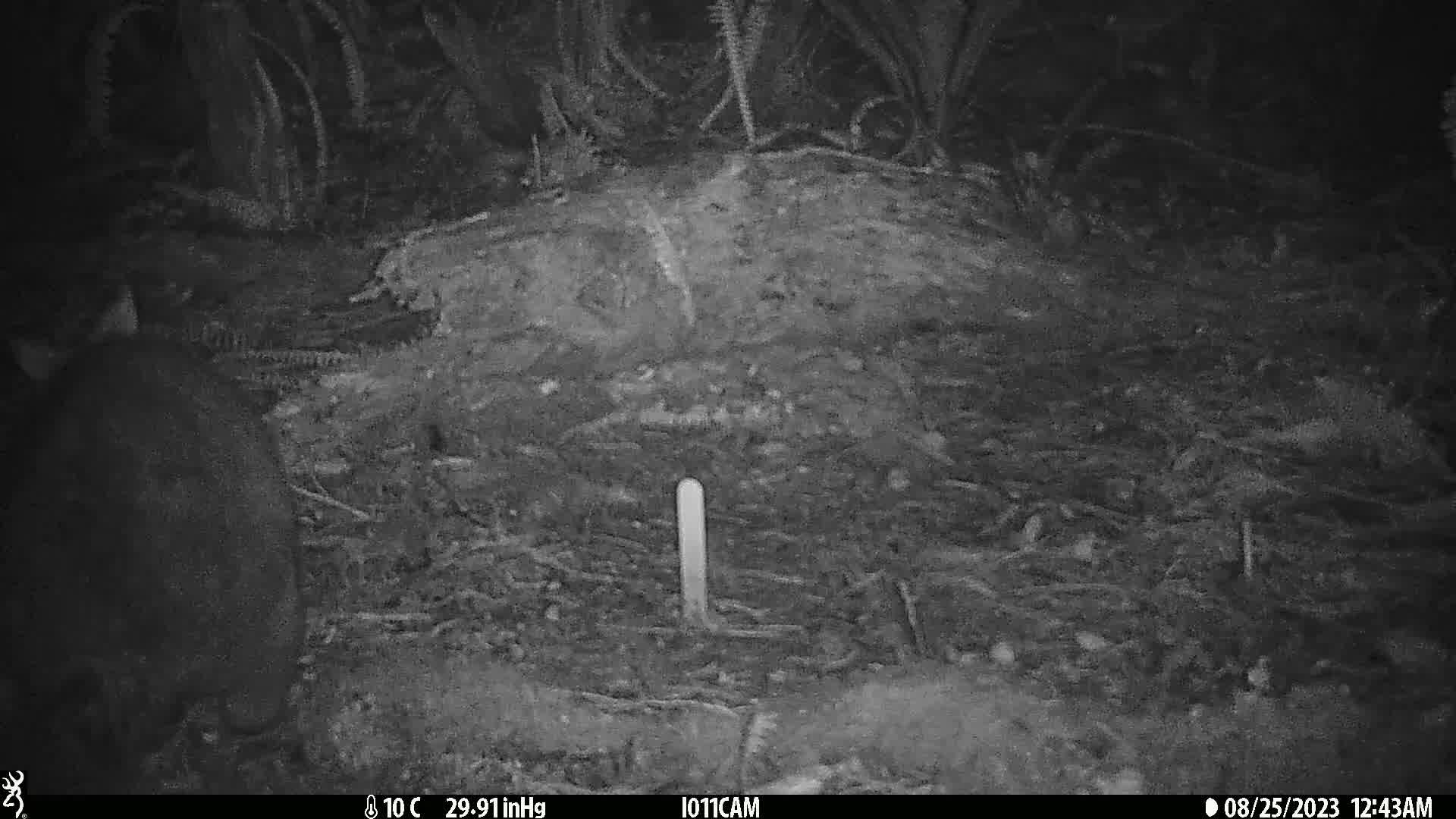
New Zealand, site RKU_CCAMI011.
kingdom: Animalia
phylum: Chordata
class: Mammalia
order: Diprotodontia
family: Phalangeridae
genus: Trichosurus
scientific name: Trichosurus vulpecula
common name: common brushtail possum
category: possum